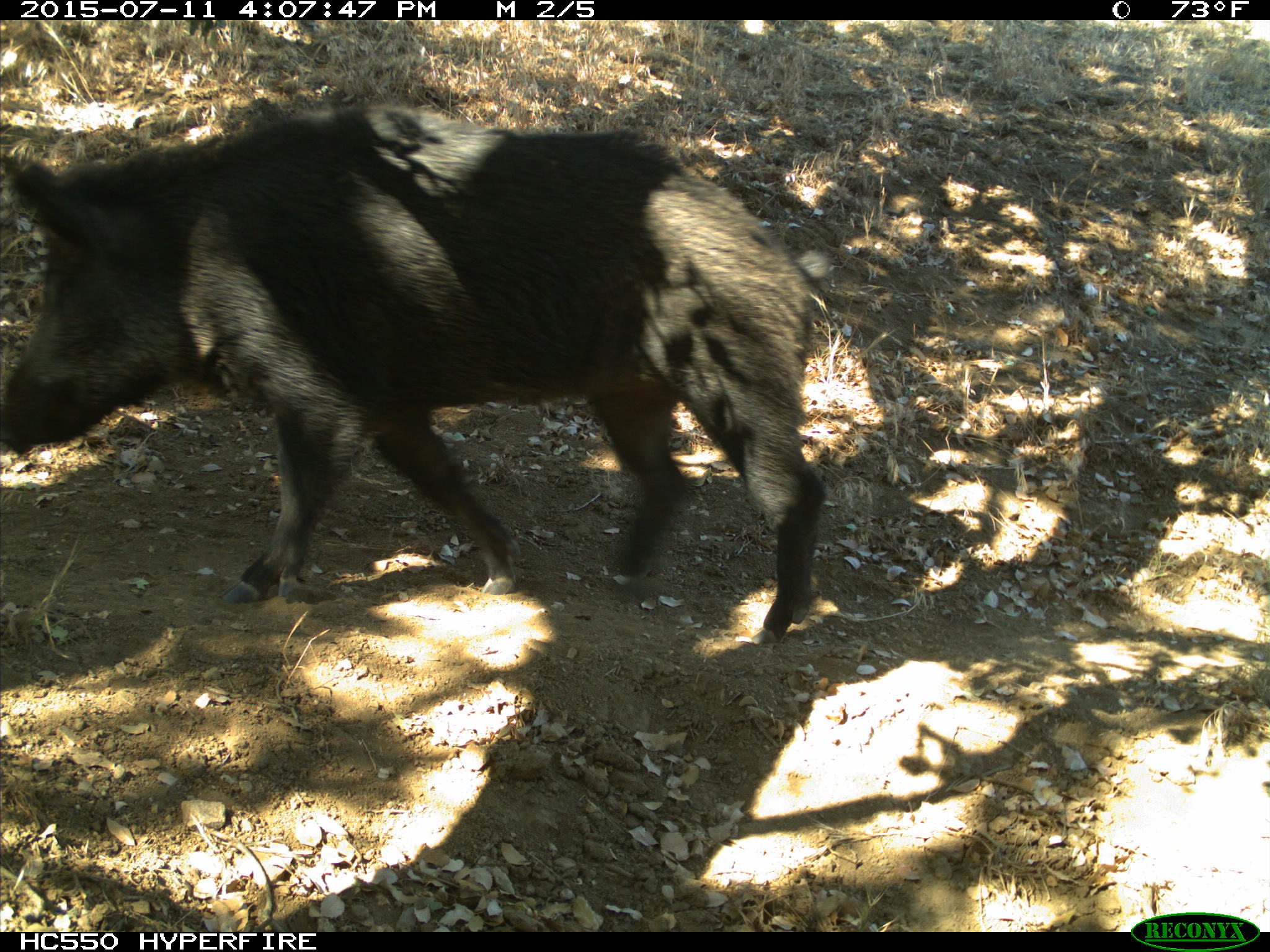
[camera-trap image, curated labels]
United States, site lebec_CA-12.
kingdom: Animalia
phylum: Chordata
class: Mammalia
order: Artiodactyla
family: Suidae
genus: Sus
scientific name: Sus scrofa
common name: wild boar